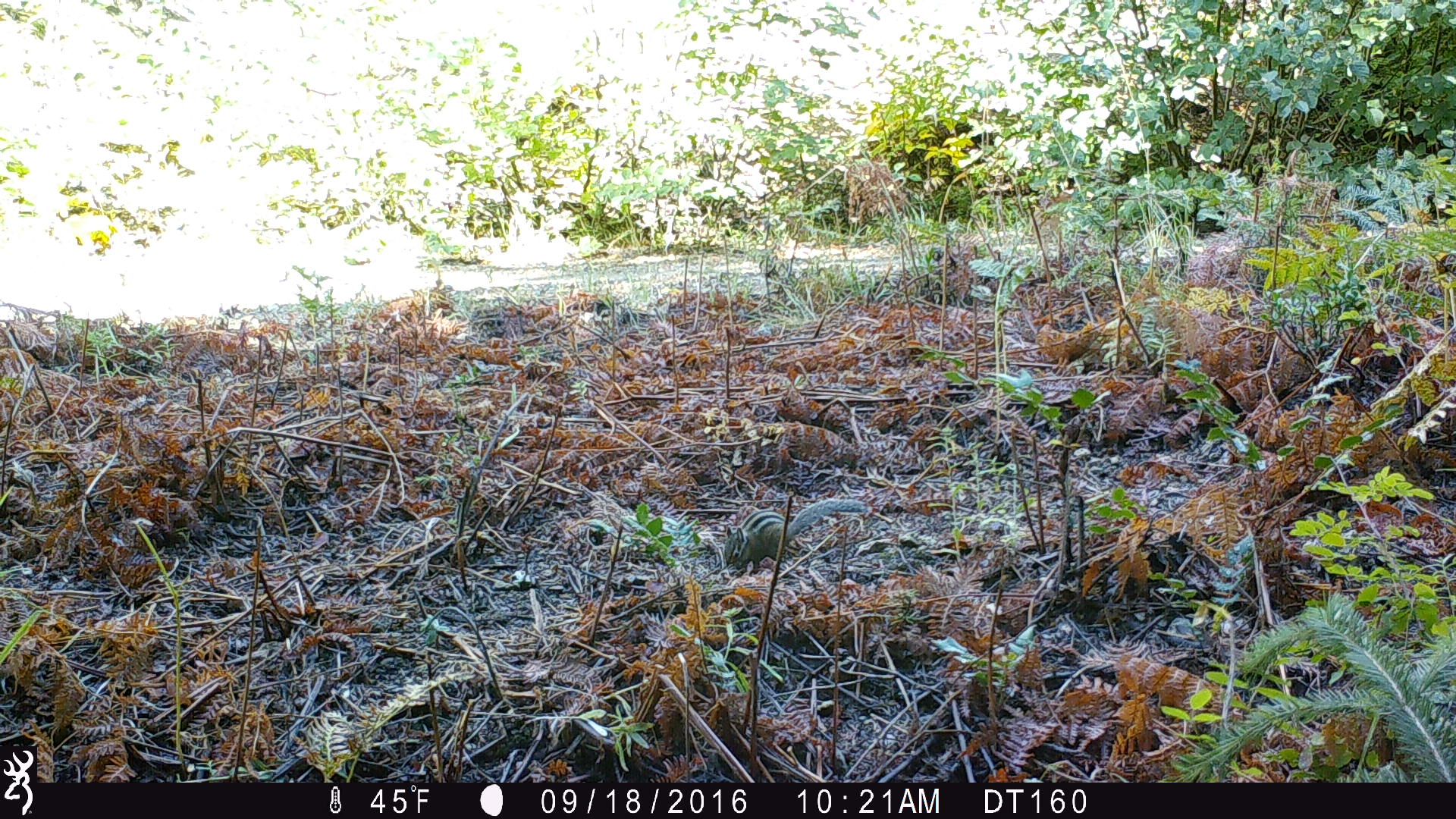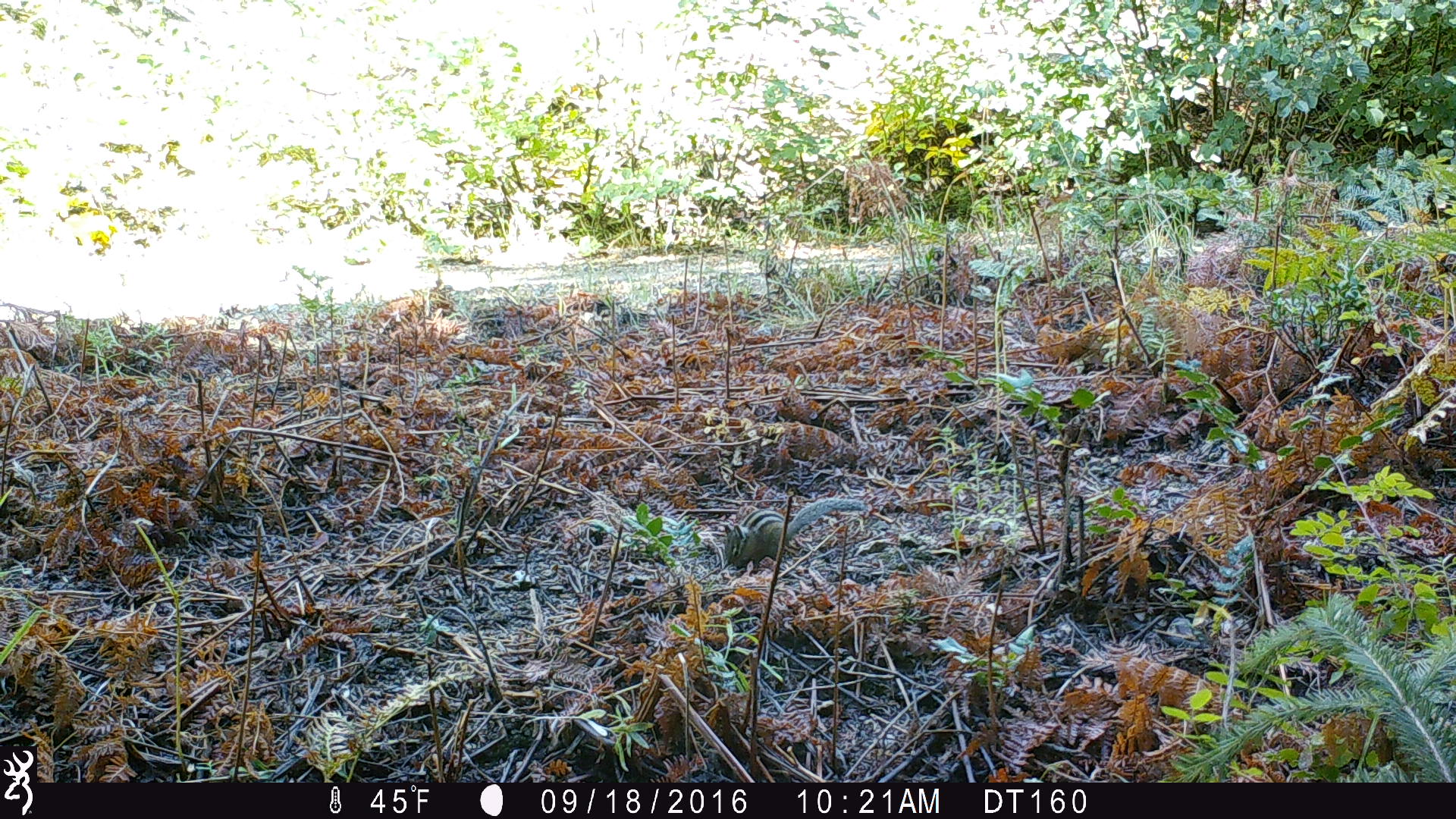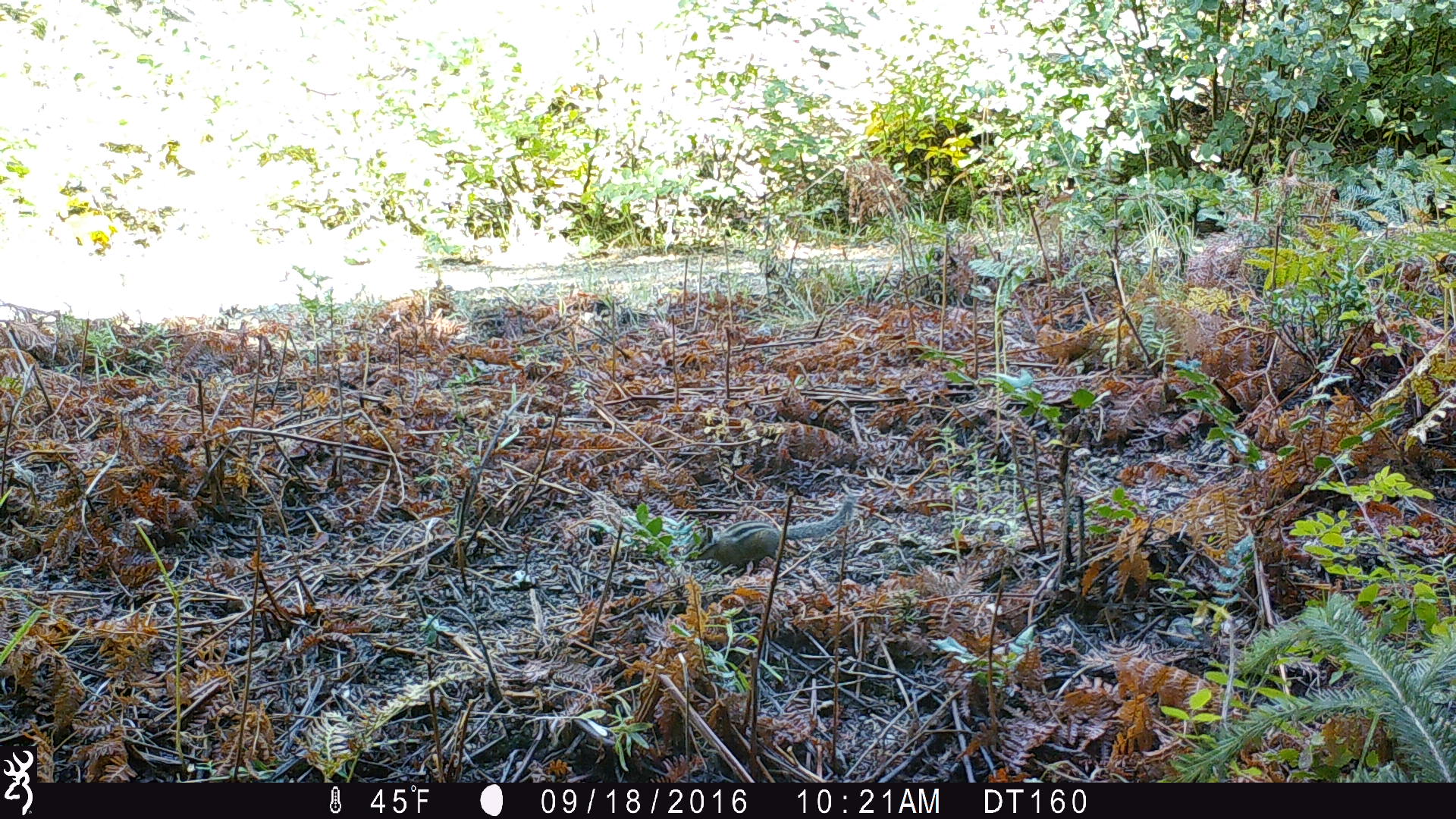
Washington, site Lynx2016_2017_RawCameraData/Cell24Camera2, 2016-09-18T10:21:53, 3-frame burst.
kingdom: Animalia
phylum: Chordata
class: Mammalia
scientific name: Mammalia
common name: small mammal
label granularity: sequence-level